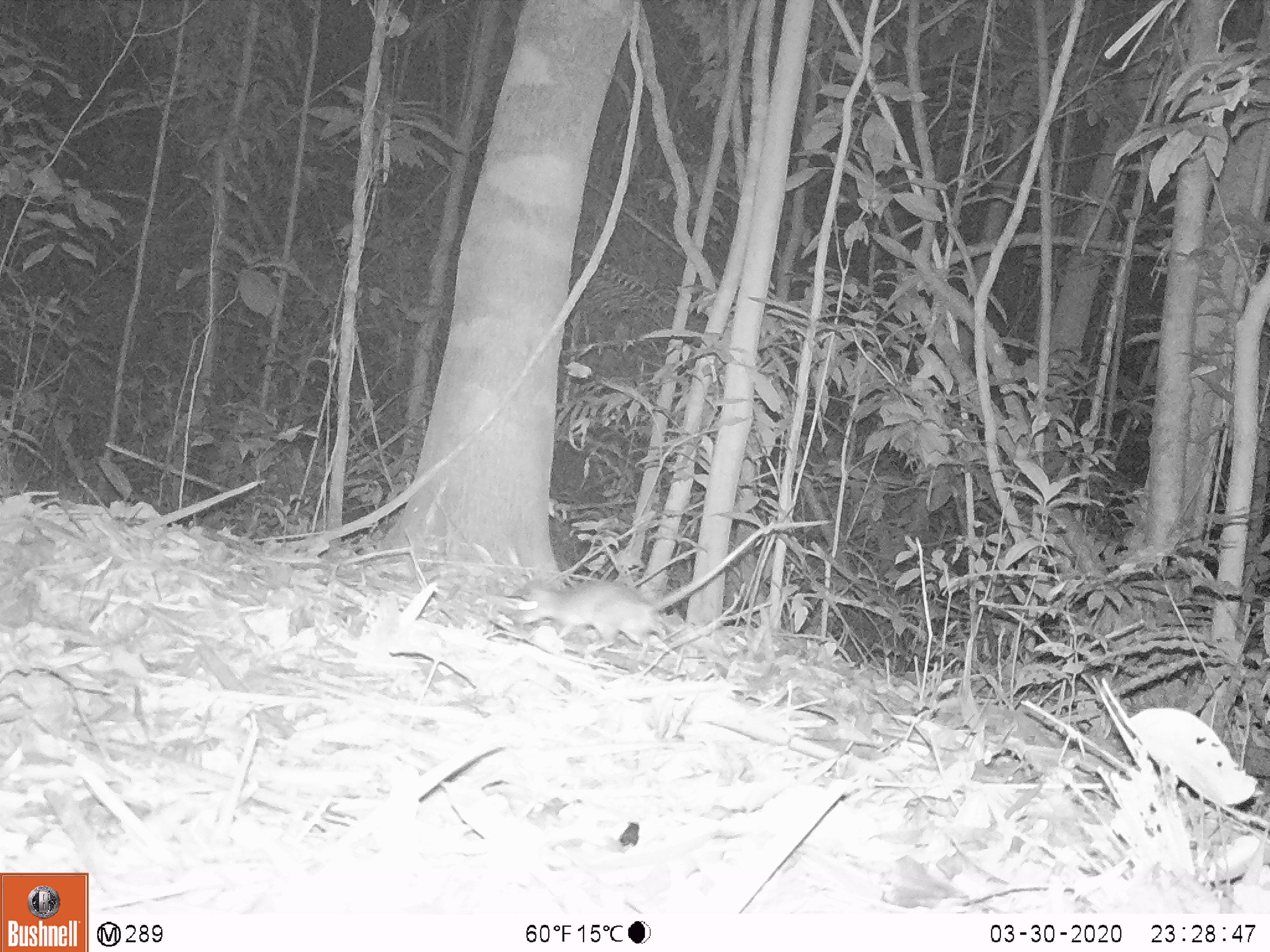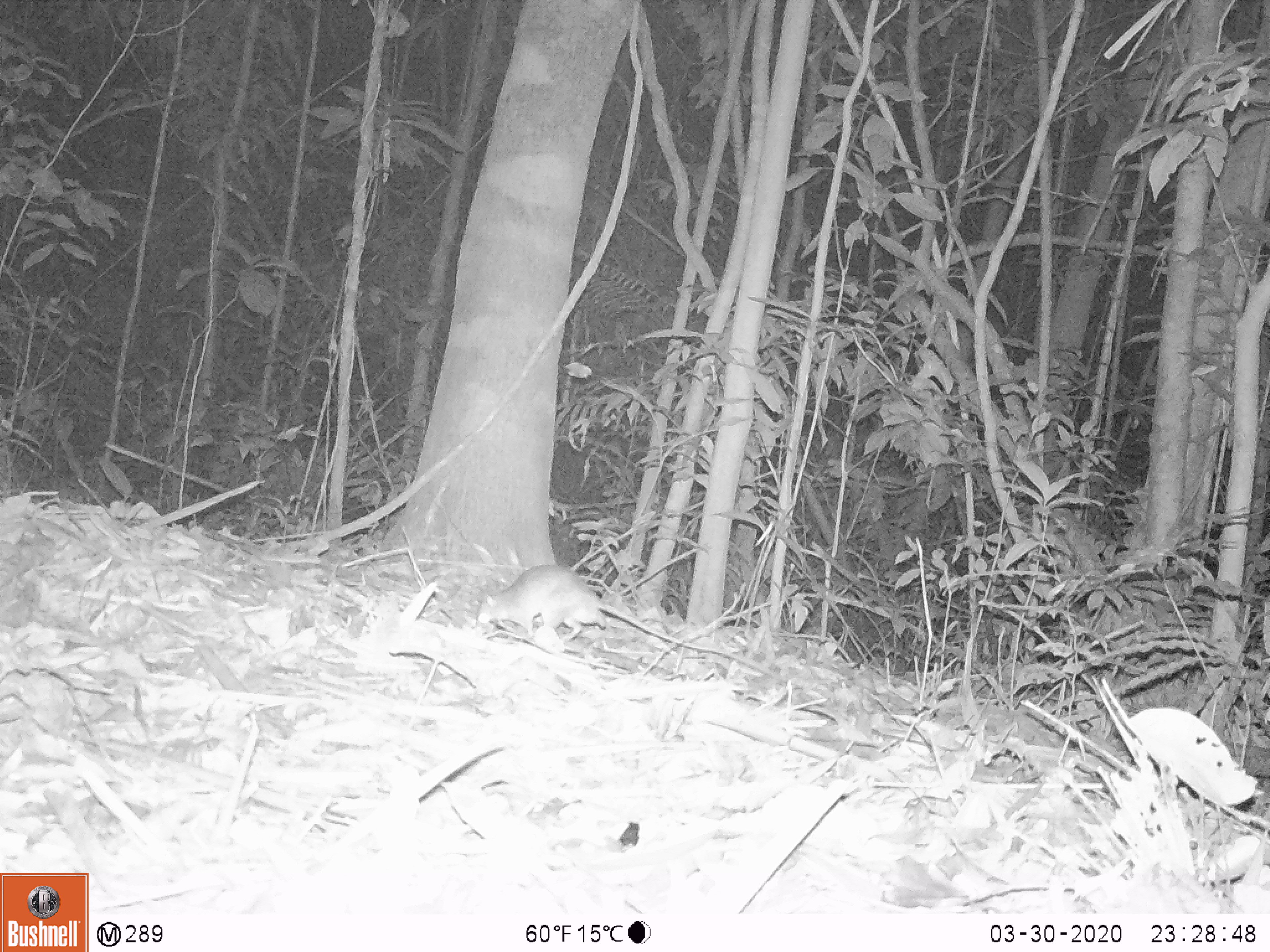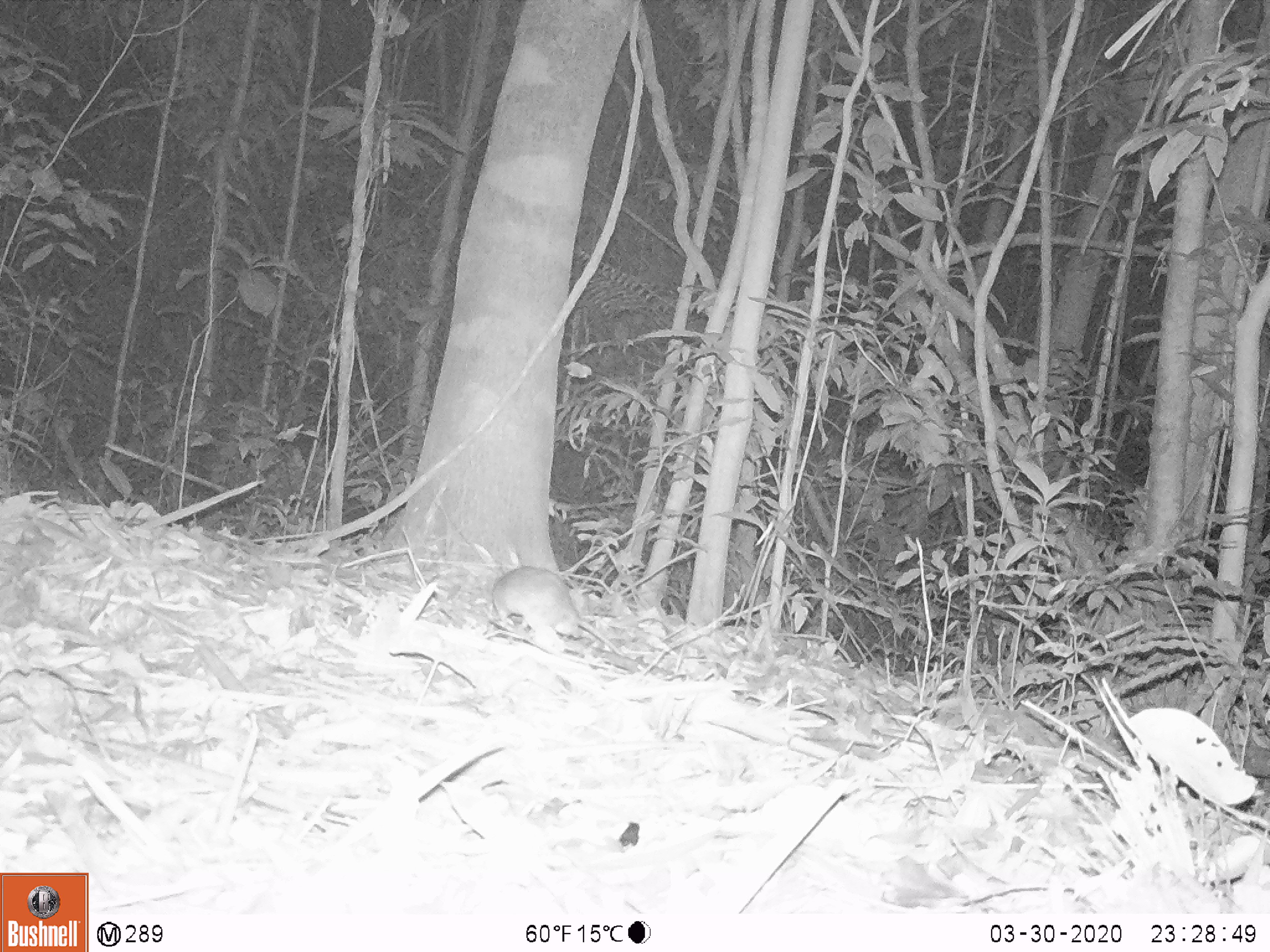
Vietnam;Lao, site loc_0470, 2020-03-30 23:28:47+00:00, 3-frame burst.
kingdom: Animalia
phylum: Chordata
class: Mammalia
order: Rodentia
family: Muridae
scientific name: Muridae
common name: old-world mice and rats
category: unidentified murid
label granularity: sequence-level